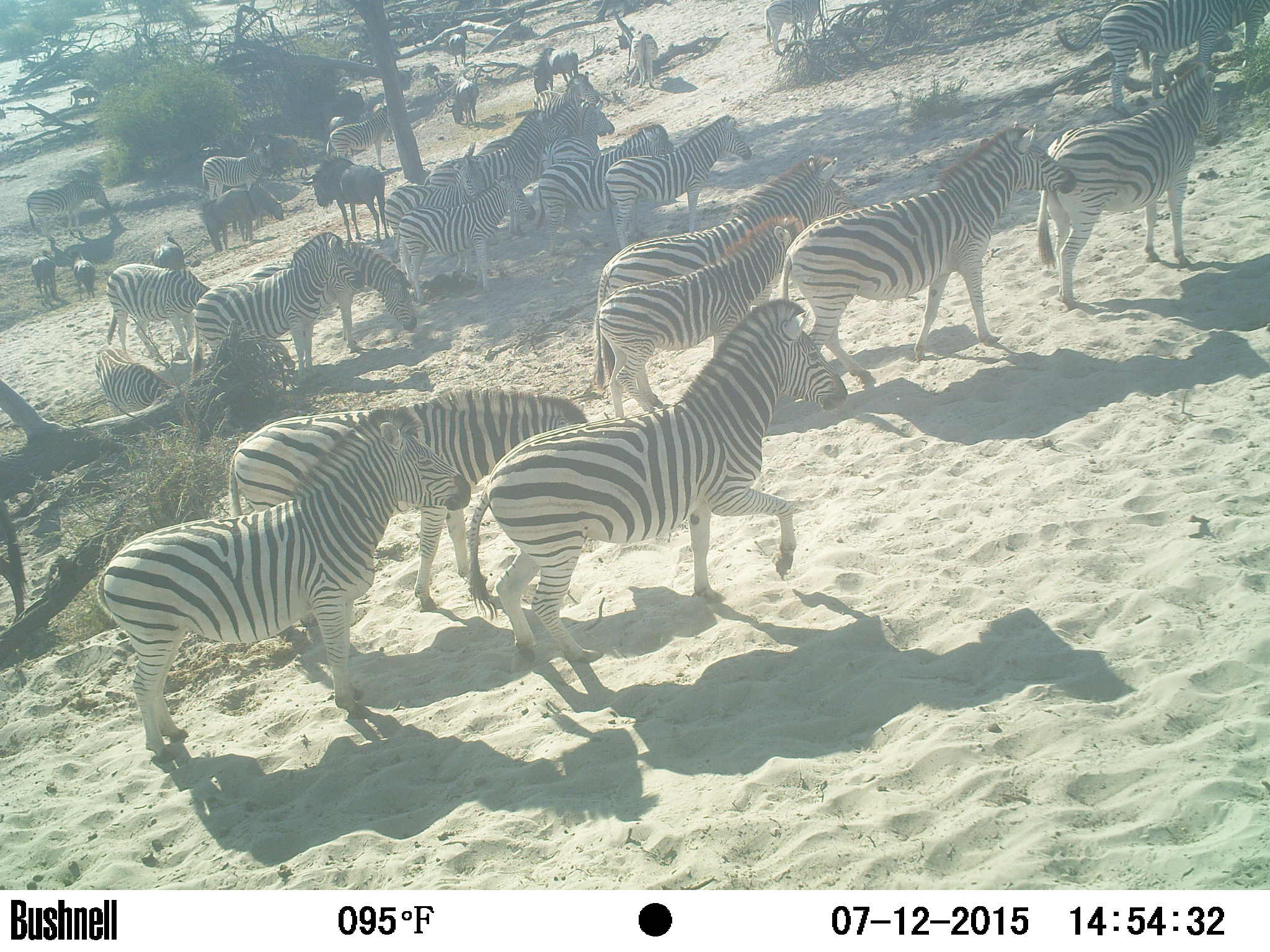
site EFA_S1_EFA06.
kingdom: Animalia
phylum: Chordata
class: Mammalia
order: Artiodactyla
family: Bovidae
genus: Connochaetes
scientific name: Connochaetes taurinus taurinus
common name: blue wildebeest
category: wildebeestblue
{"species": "wildebeestblue (blue wildebeest) (Connochaetes taurinus taurinus)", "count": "11-50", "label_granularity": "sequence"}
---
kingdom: Animalia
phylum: Chordata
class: Mammalia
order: Perissodactyla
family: Equidae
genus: Equus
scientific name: Equus quagga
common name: plains zebra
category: zebraplains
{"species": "zebraplains (plains zebra) (Equus quagga)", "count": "11-50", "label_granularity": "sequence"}